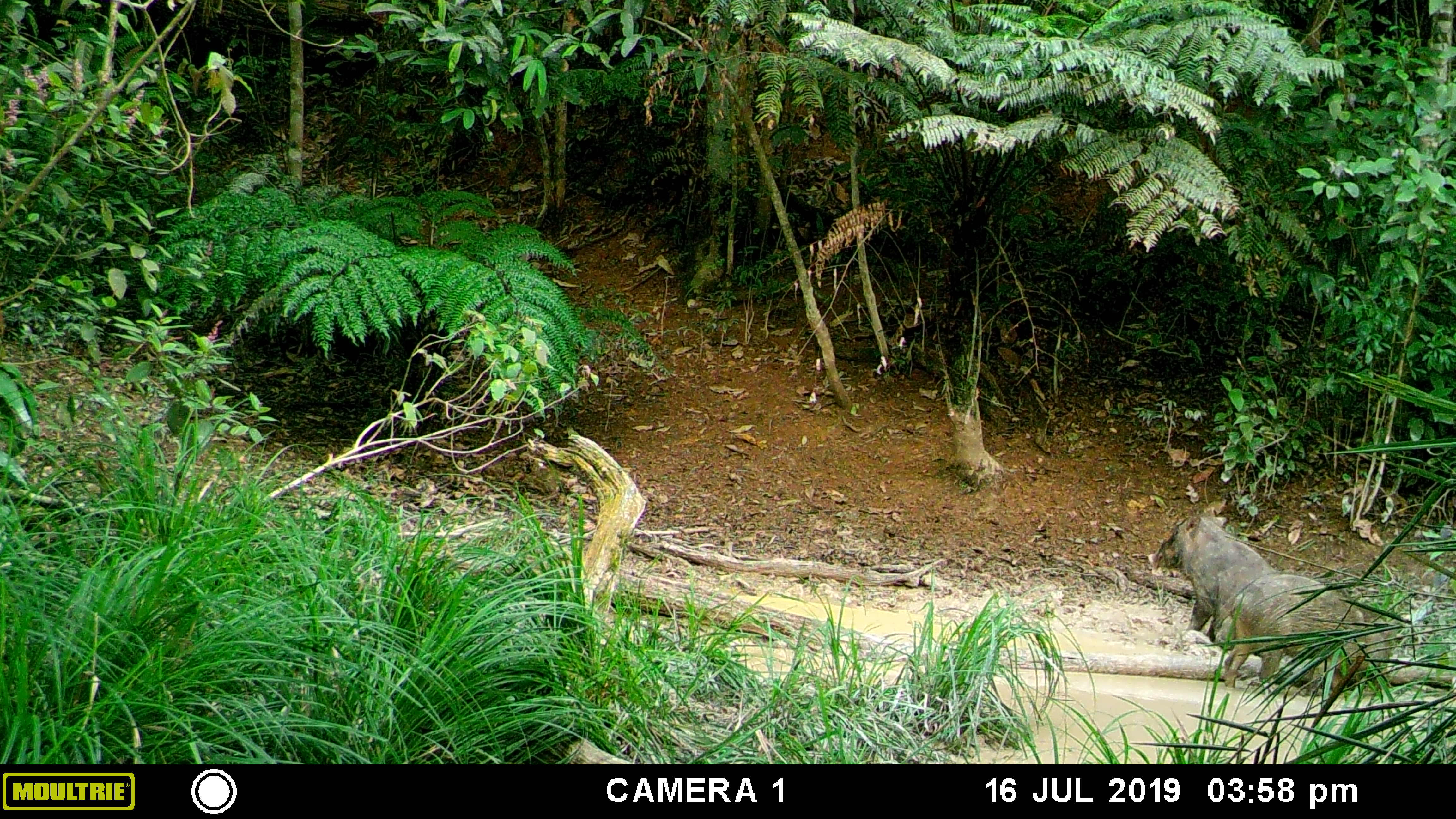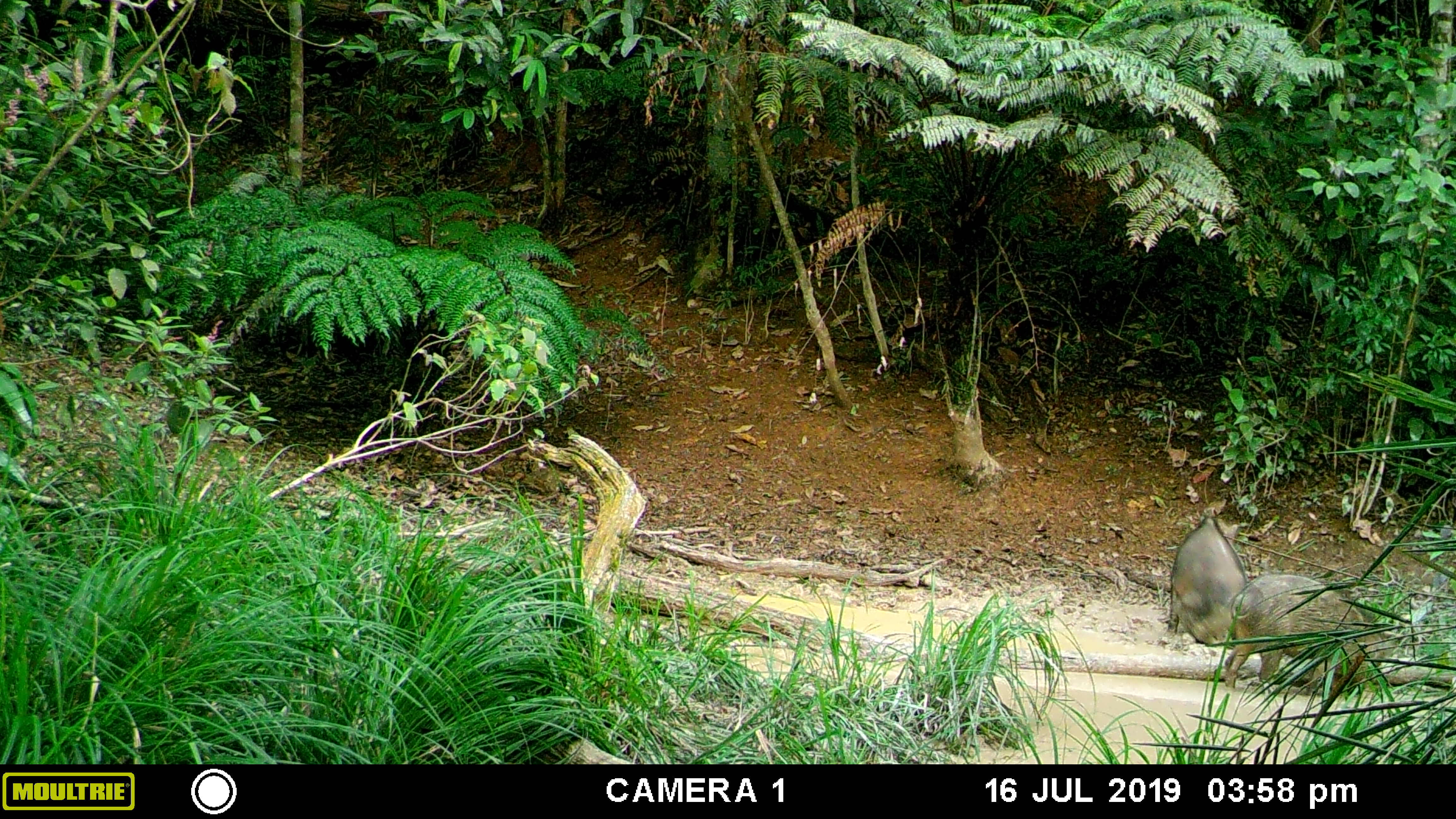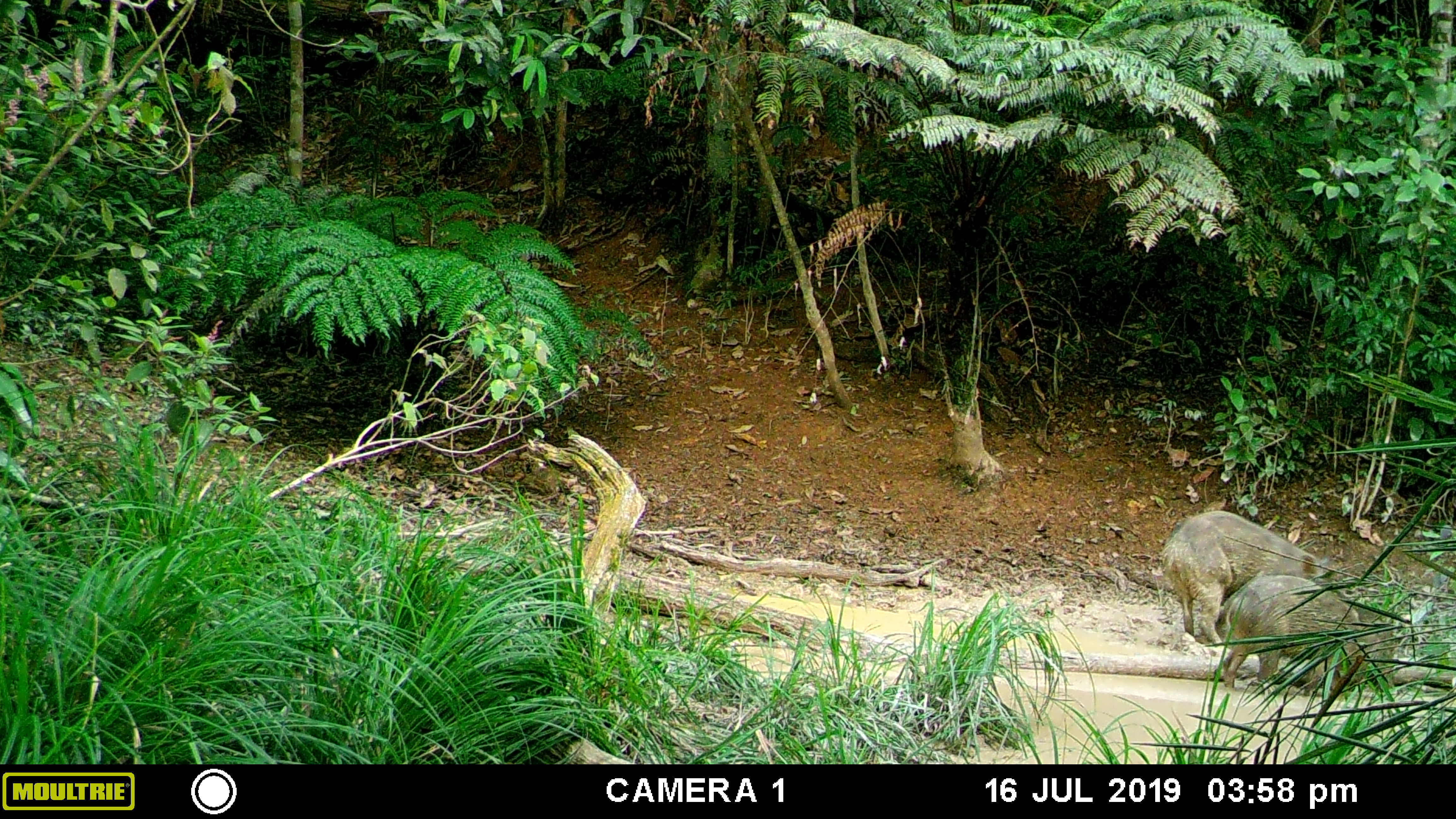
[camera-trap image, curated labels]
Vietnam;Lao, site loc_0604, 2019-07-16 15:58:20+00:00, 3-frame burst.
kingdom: Animalia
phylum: Chordata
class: Mammalia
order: Artiodactyla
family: Suidae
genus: Sus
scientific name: Sus scrofa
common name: eurasian wild pig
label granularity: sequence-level